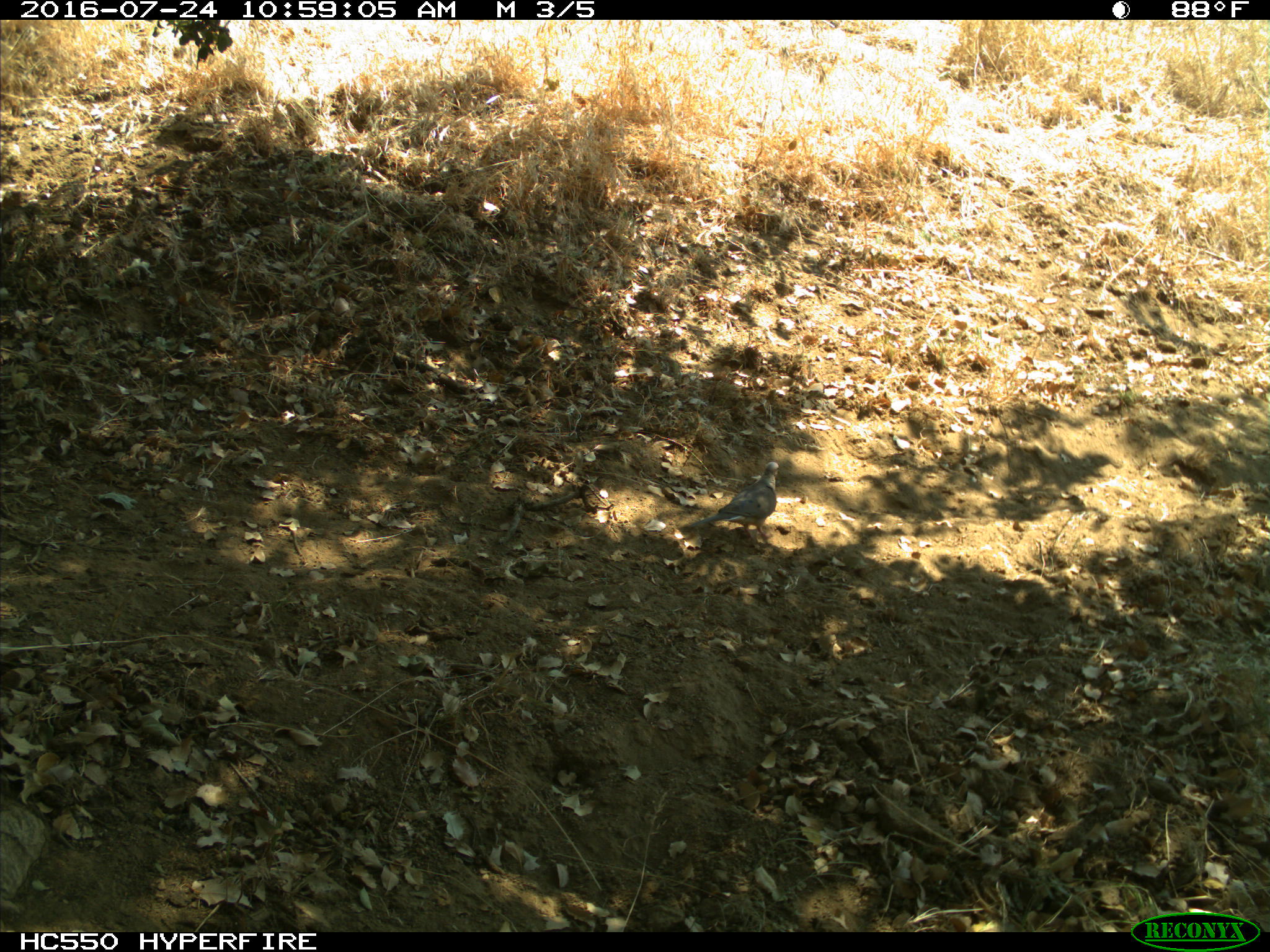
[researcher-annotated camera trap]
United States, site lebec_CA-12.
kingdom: Animalia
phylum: Chordata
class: Aves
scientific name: Aves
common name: birds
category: unidentified bird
Unidentified bird (birds) (Aves).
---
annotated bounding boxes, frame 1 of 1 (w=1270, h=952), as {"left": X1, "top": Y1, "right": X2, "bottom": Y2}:
animal: {"left": 688, "top": 460, "right": 780, "bottom": 543}